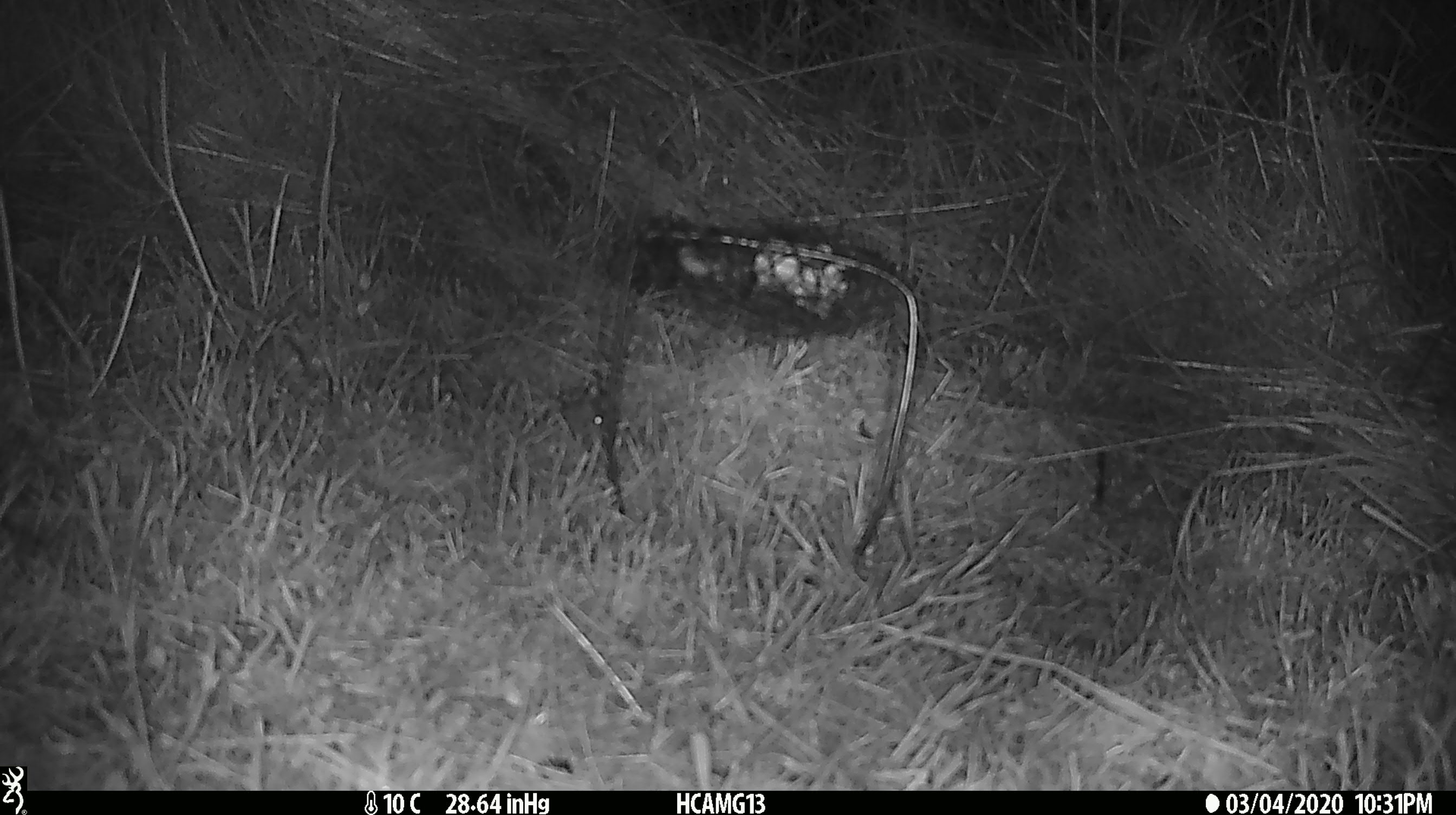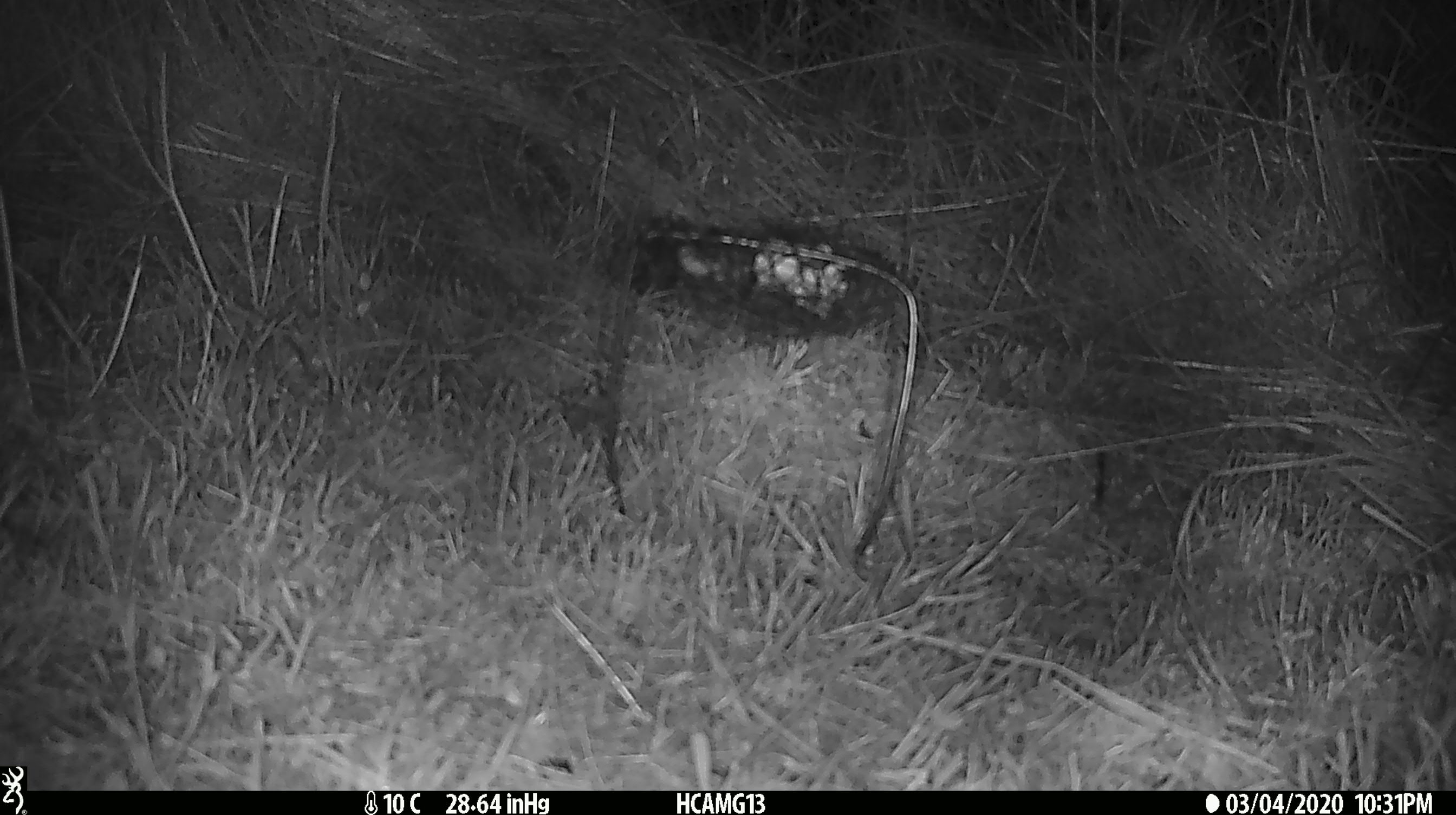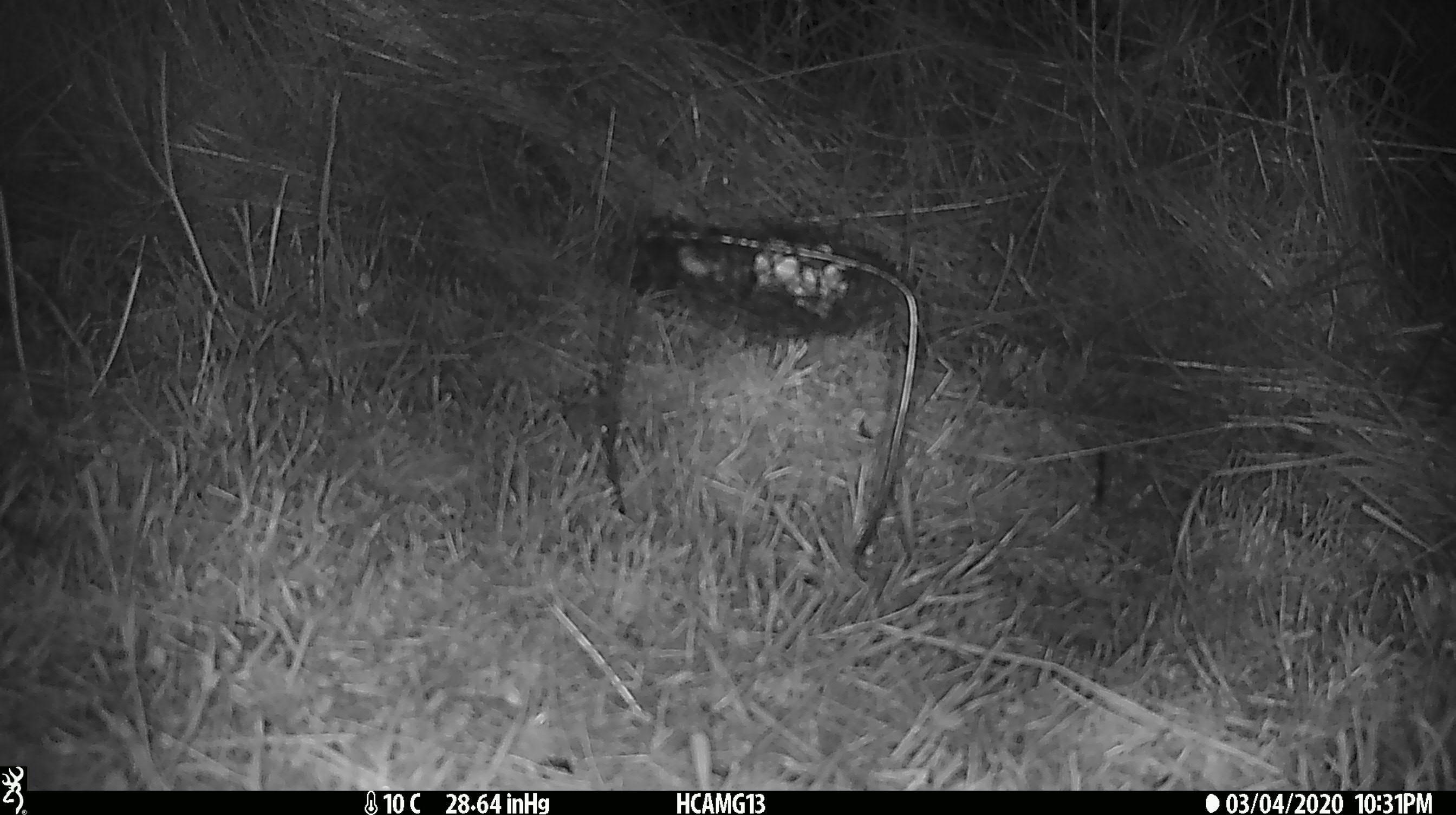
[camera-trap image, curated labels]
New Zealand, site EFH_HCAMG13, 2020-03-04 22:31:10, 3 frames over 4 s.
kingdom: Animalia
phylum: Chordata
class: Mammalia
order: Rodentia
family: Muridae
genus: Mus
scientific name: Mus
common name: mouse